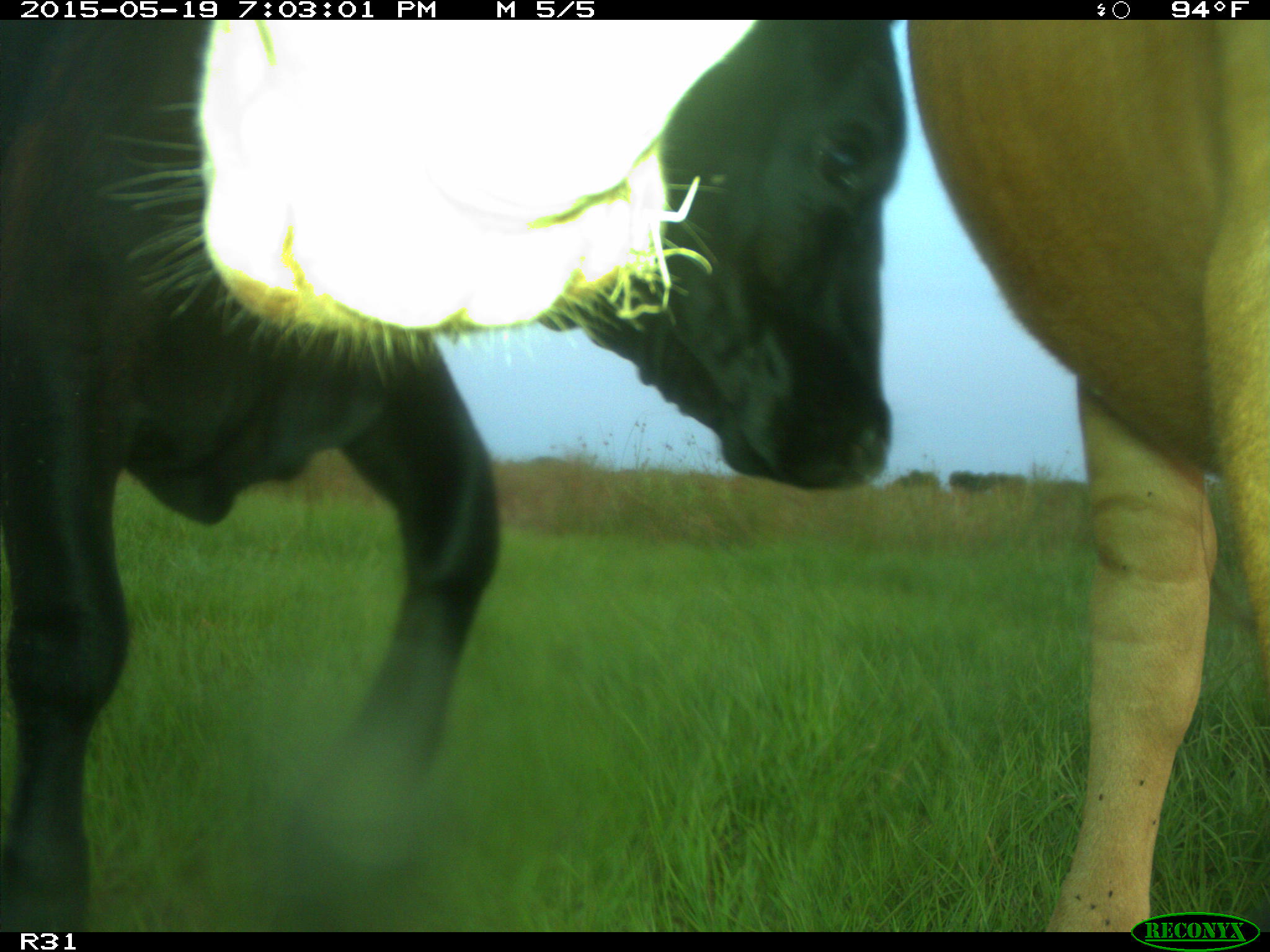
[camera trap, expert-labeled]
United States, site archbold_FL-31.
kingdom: Animalia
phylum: Chordata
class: Mammalia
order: Artiodactyla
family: Bovidae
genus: Bos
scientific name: Bos taurus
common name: domestic cow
Bos taurus (domestic cow).